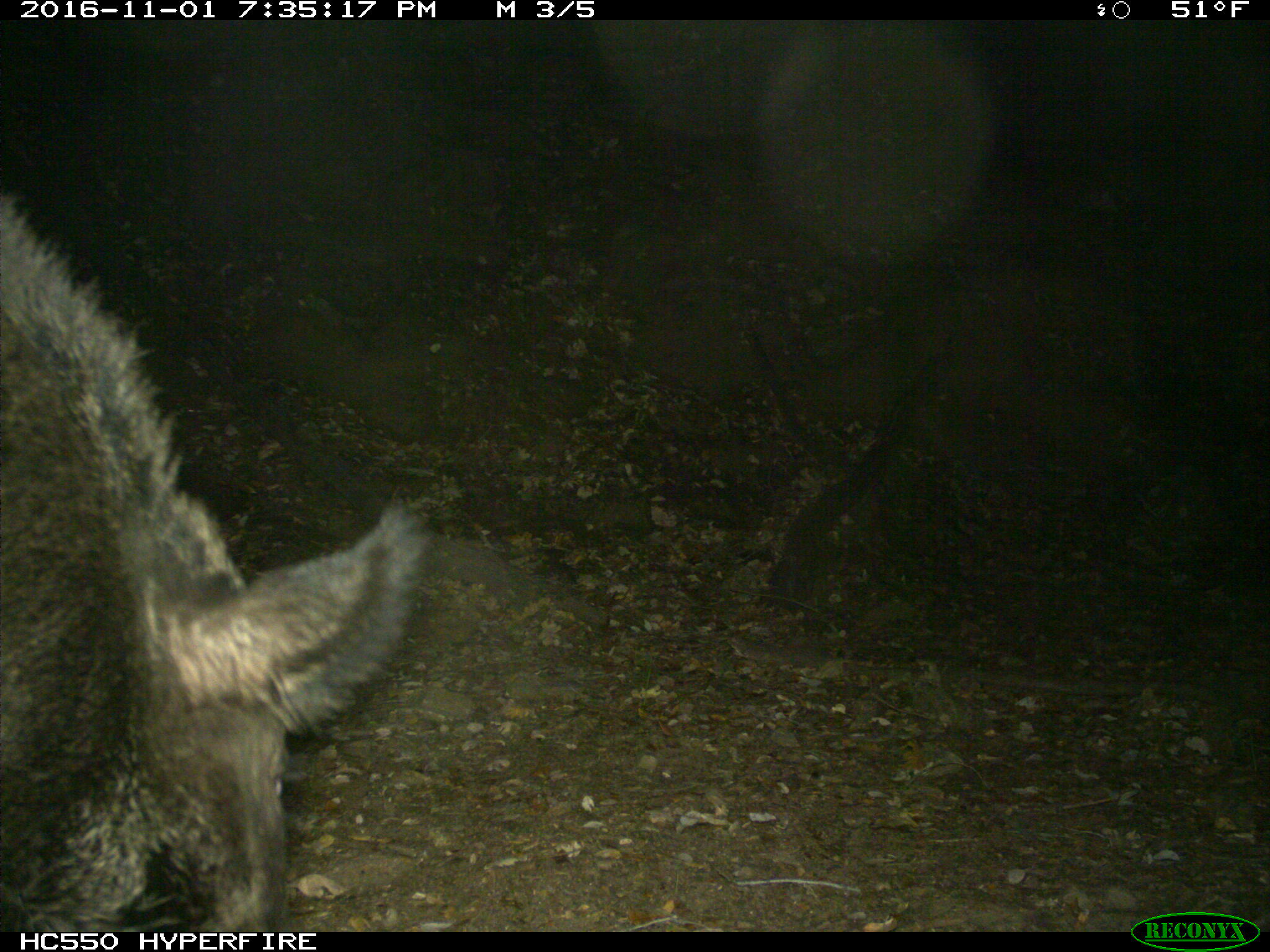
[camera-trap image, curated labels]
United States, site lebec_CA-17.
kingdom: Animalia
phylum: Chordata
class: Mammalia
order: Artiodactyla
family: Suidae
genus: Sus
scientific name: Sus scrofa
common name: wild boar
Sus scrofa (wild boar).